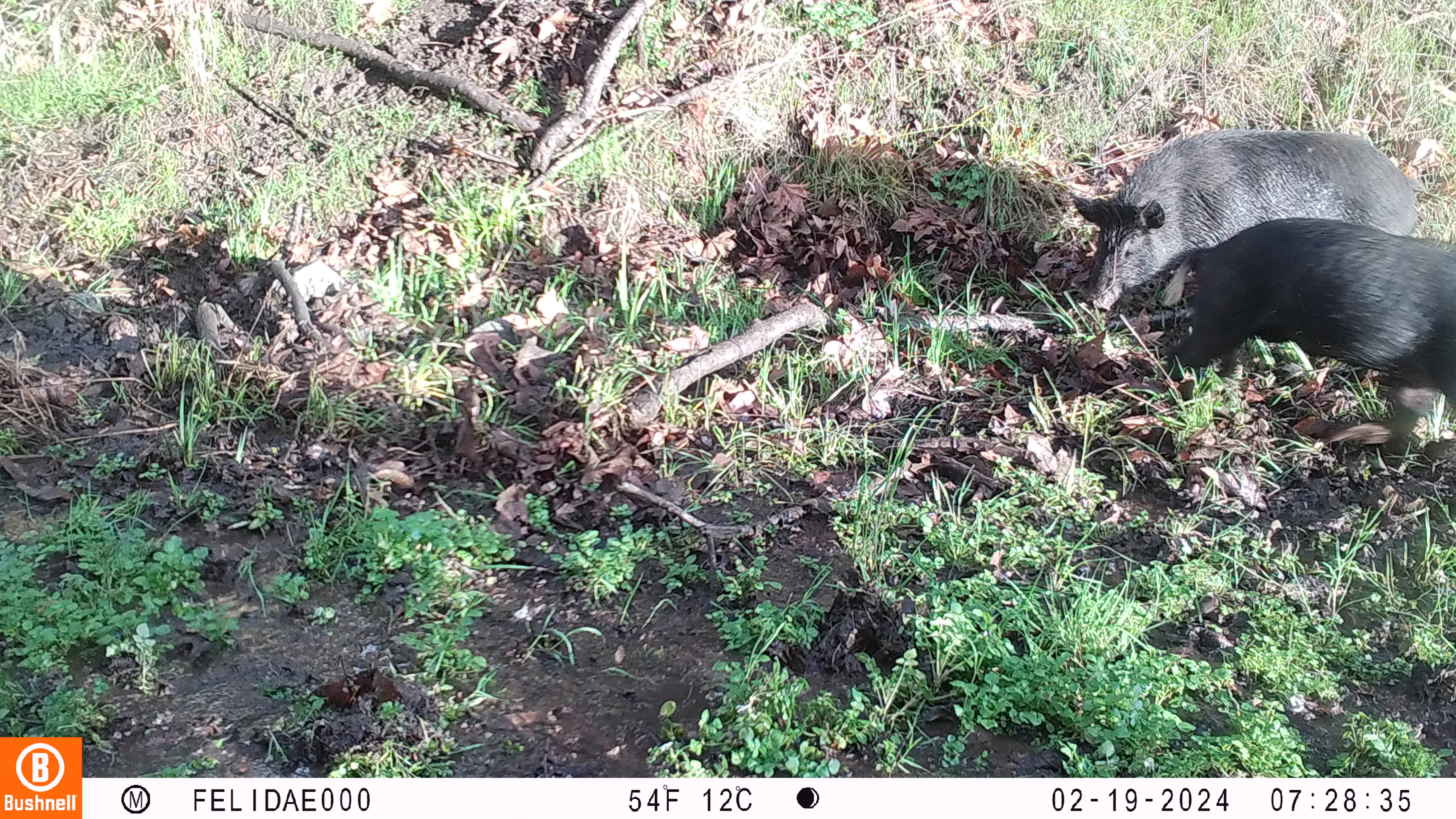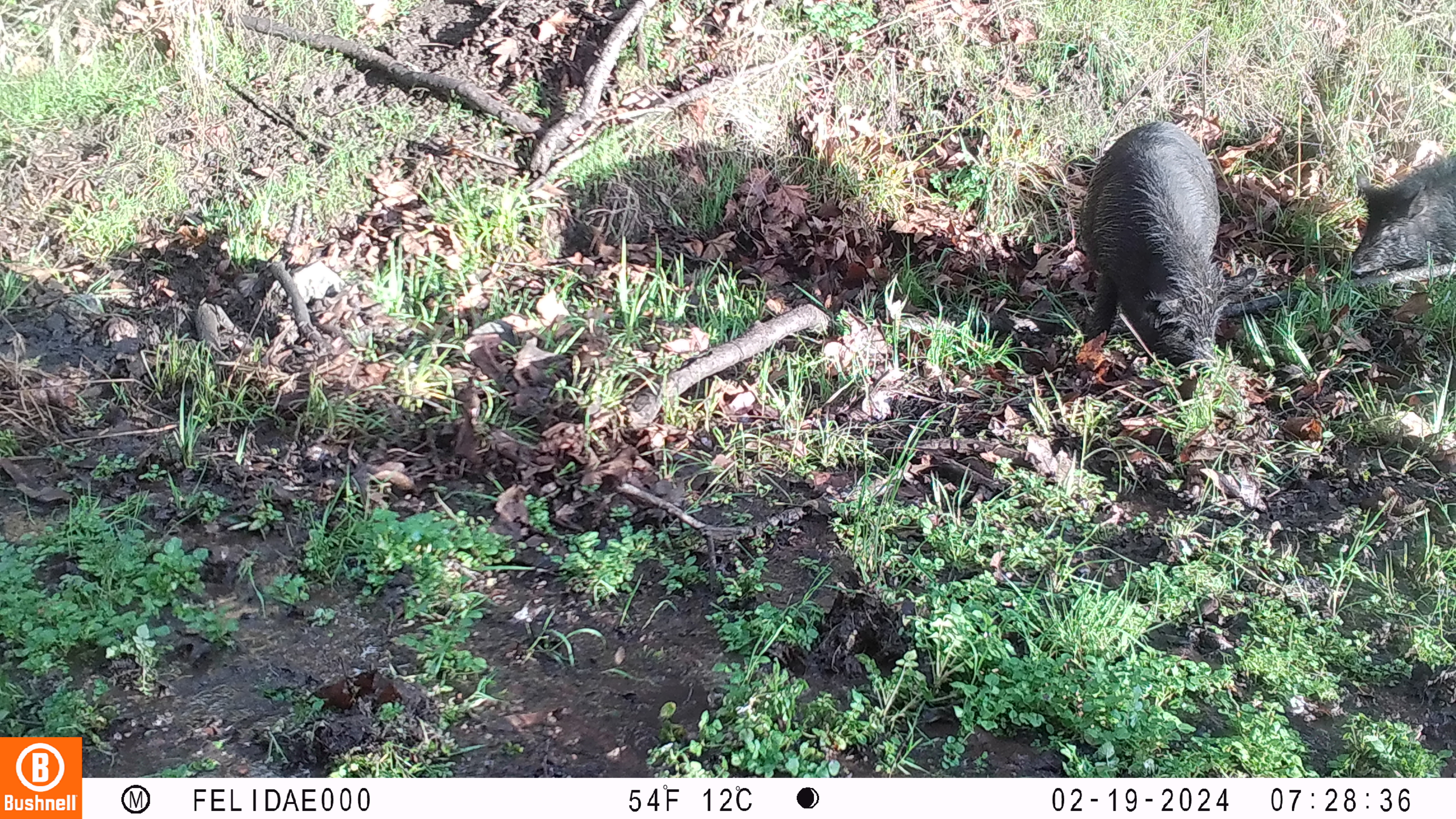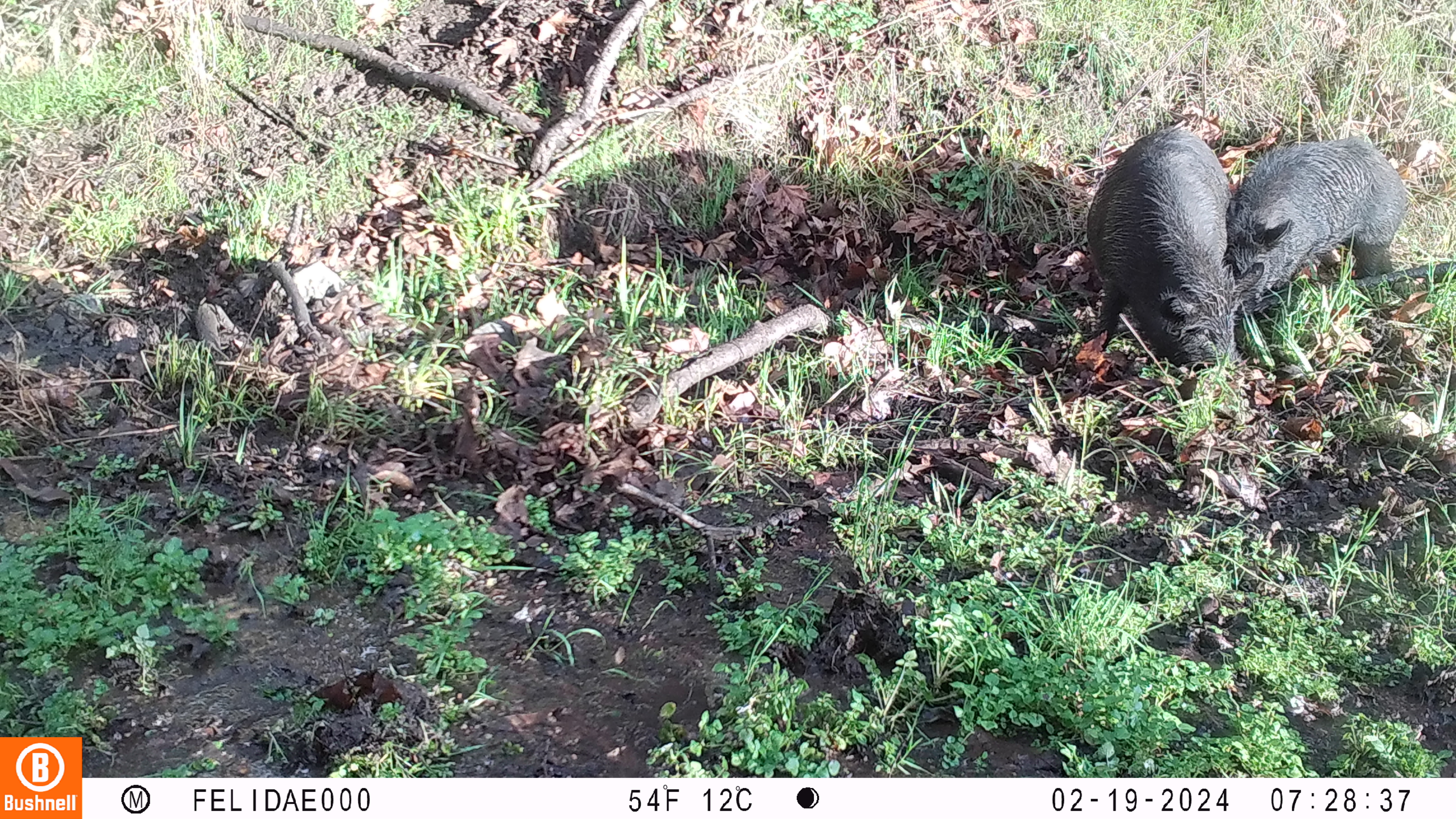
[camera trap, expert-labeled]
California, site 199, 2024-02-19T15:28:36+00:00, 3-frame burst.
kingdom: Animalia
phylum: Chordata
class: Mammalia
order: Artiodactyla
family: Suidae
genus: Sus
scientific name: Sus scrofa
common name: wild boar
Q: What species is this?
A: Wild boar (Sus scrofa).